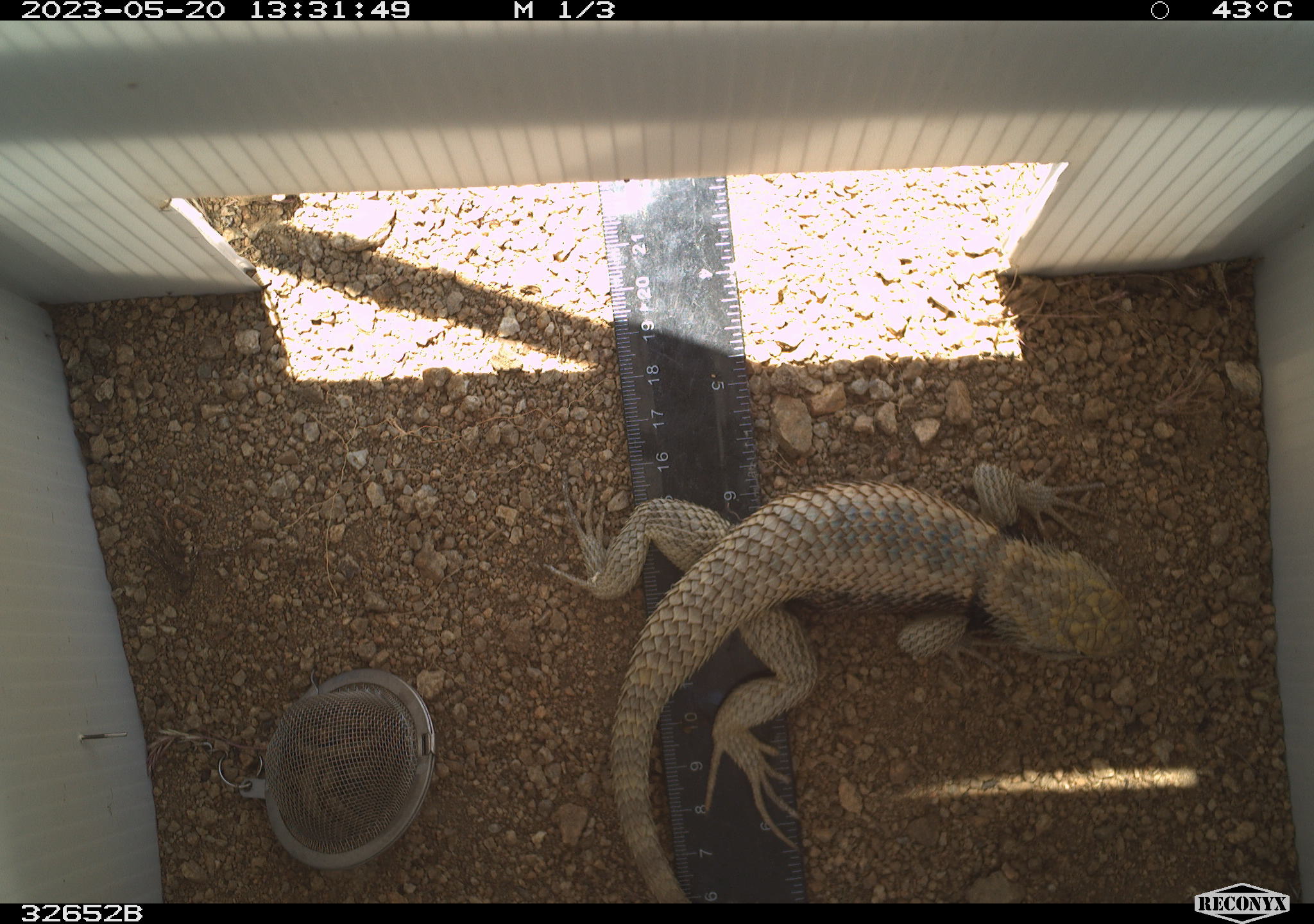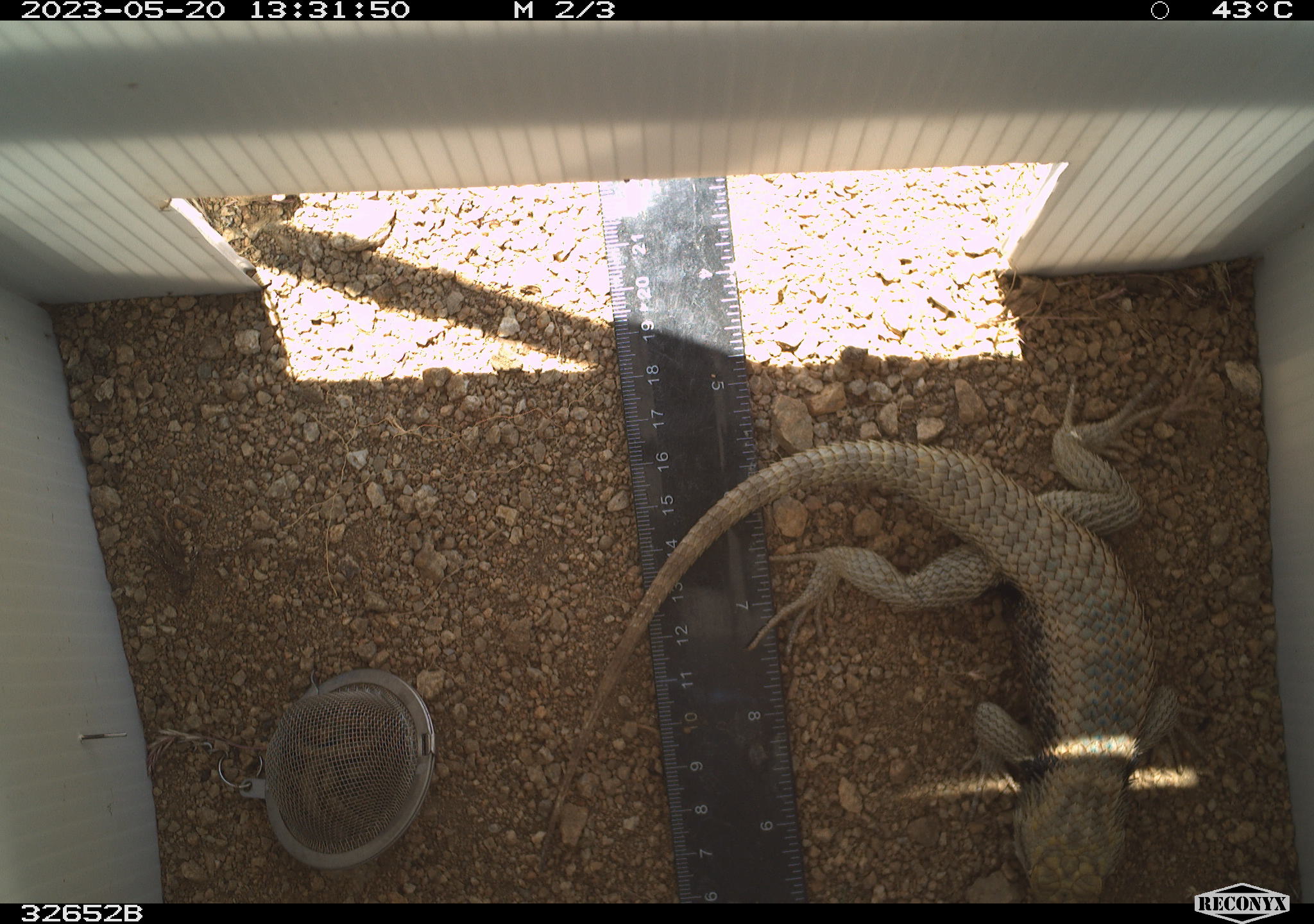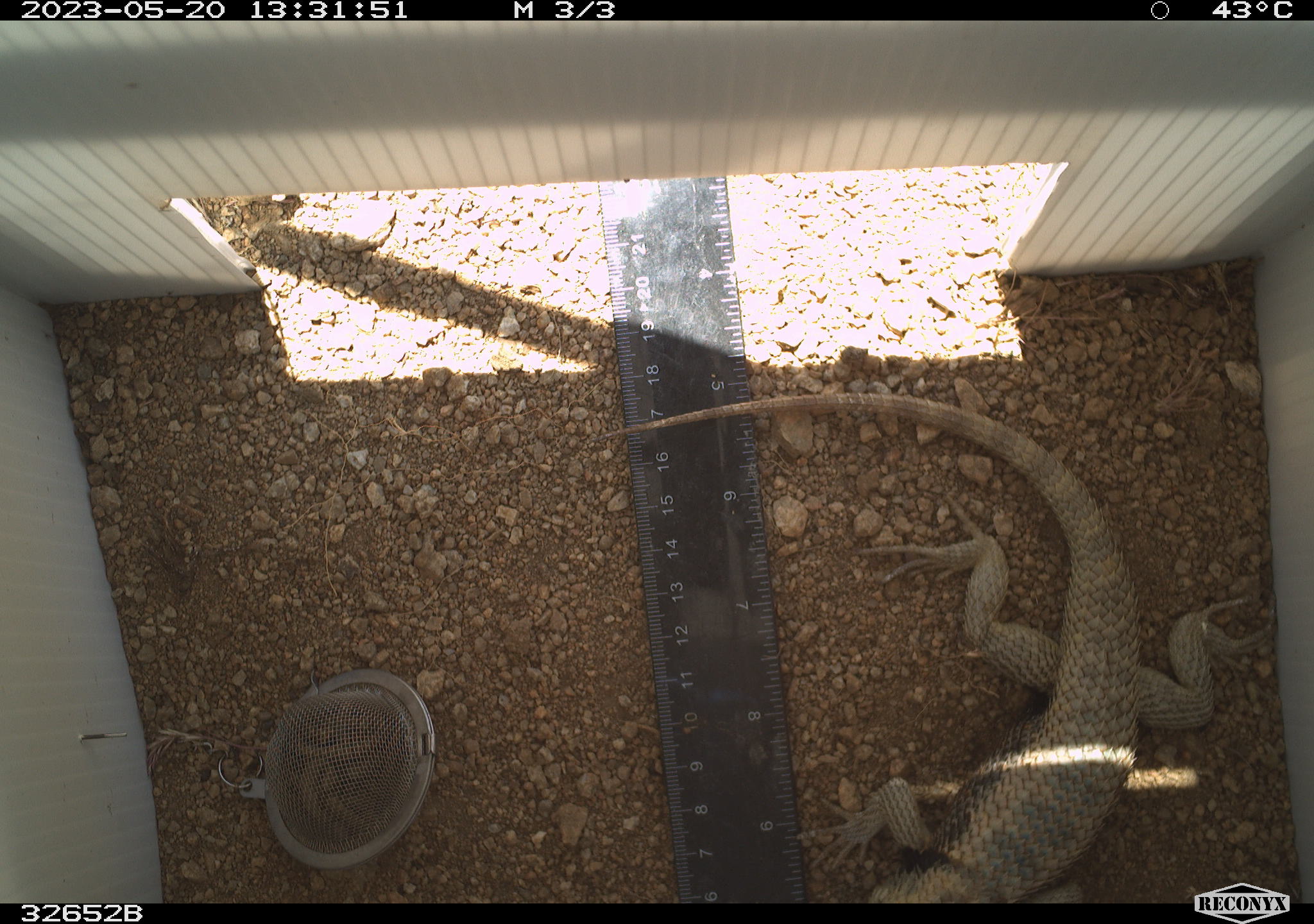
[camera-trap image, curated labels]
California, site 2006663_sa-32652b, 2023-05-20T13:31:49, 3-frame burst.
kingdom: Animalia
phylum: Chordata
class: Reptilia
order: Squamata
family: Phrynosomatidae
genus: Sceloporus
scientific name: Sceloporus uniformis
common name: yellow-backed spiny lizard